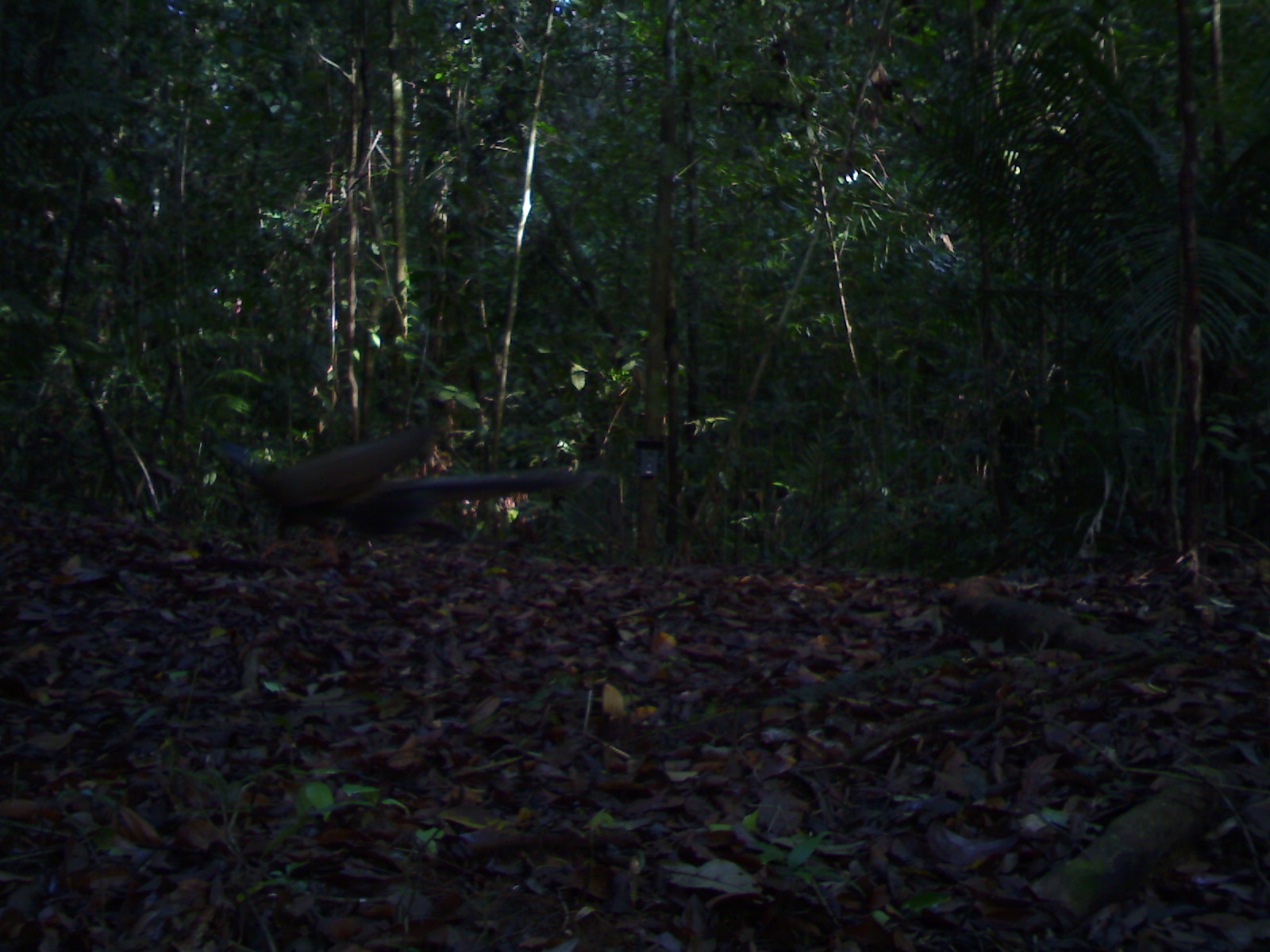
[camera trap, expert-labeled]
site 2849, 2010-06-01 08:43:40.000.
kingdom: Animalia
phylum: Chordata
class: Aves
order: Galliformes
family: Phasianidae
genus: Argusianus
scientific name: Argusianus argus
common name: great argus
Argusianus argus (great argus), count 1.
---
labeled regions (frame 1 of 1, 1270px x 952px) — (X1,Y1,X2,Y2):
argusianus argus: (211,413,601,566)